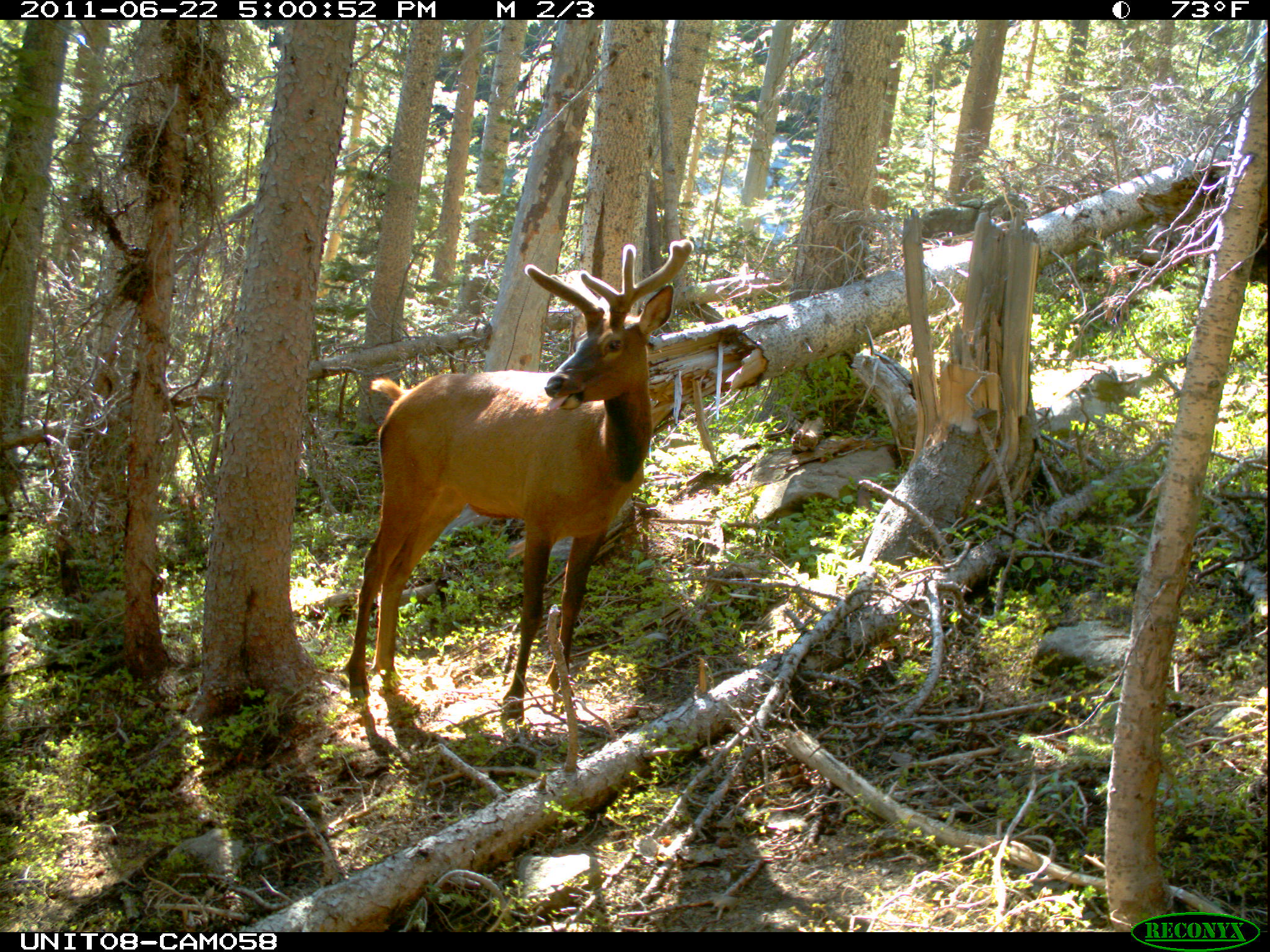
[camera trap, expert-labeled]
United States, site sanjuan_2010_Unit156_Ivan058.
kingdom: Animalia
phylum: Chordata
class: Mammalia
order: Artiodactyla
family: Cervidae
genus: Cervus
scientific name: Cervus elaphus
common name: red deer